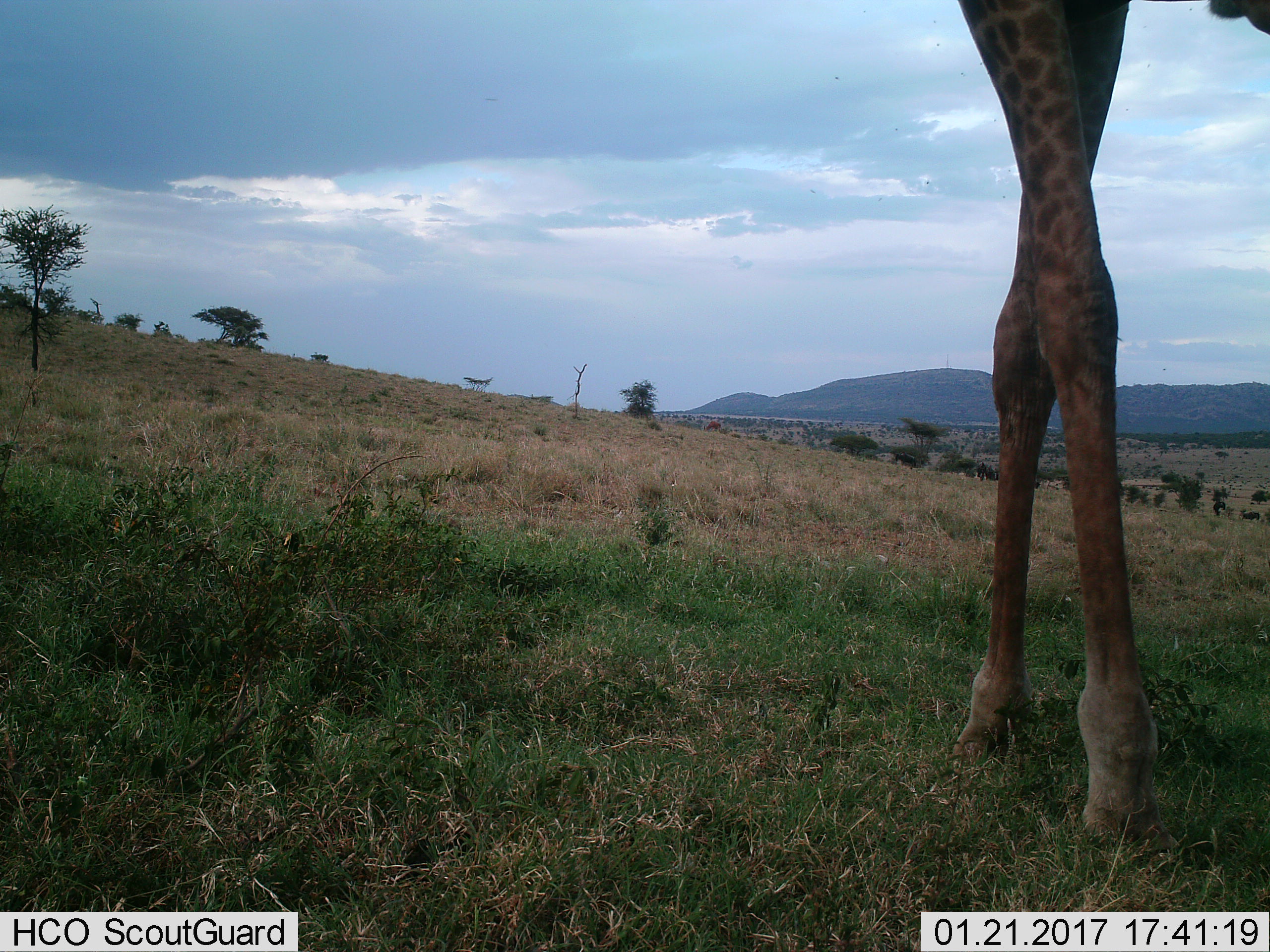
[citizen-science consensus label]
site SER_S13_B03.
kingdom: Animalia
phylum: Chordata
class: Mammalia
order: Artiodactyla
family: Giraffidae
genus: Giraffa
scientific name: Giraffa camelopardalis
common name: giraffe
Giraffe (Giraffa camelopardalis), count 1. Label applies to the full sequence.